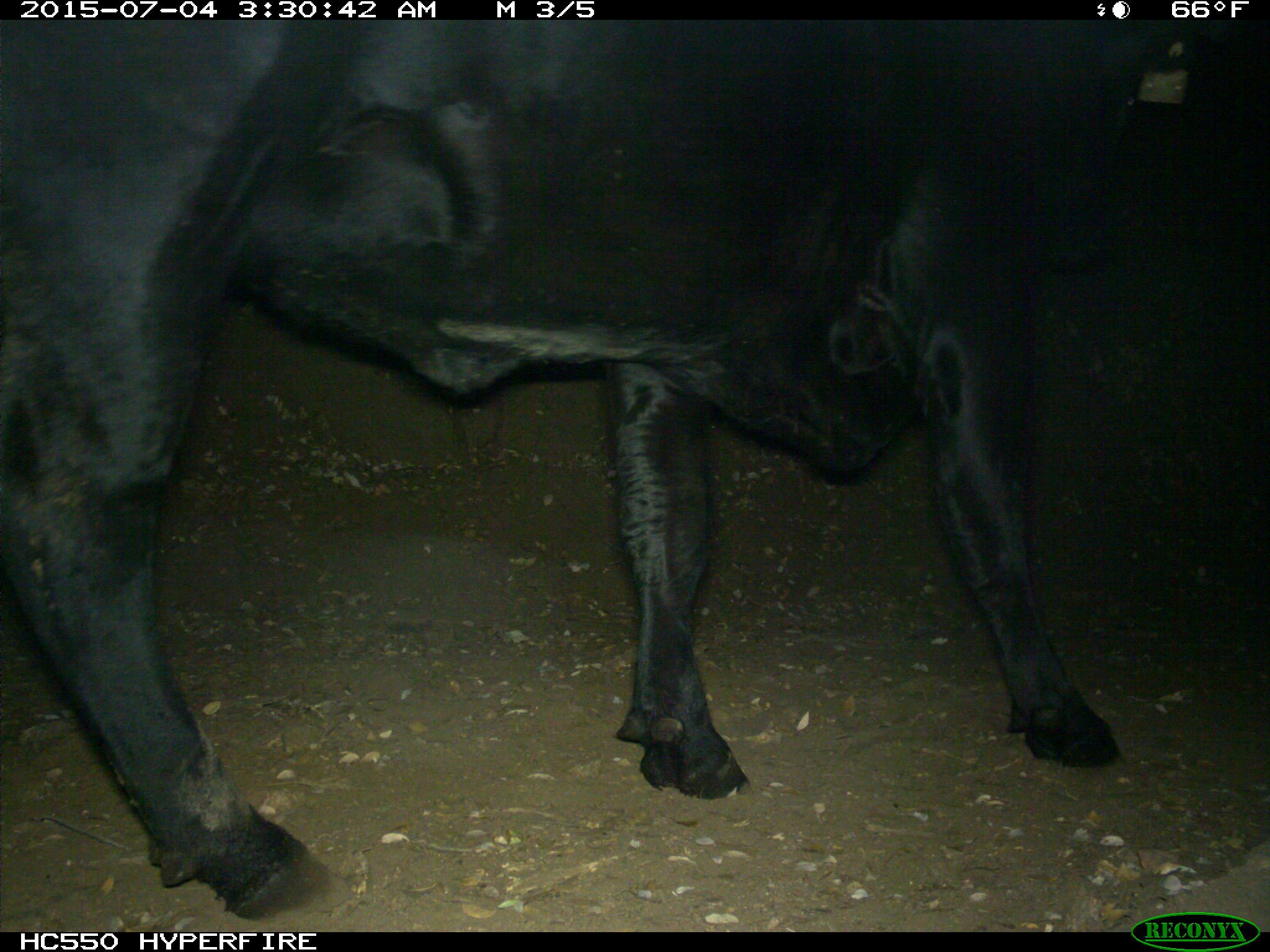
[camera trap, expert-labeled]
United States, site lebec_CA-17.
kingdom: Animalia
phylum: Chordata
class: Mammalia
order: Artiodactyla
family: Bovidae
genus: Bos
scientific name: Bos taurus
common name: domestic cow